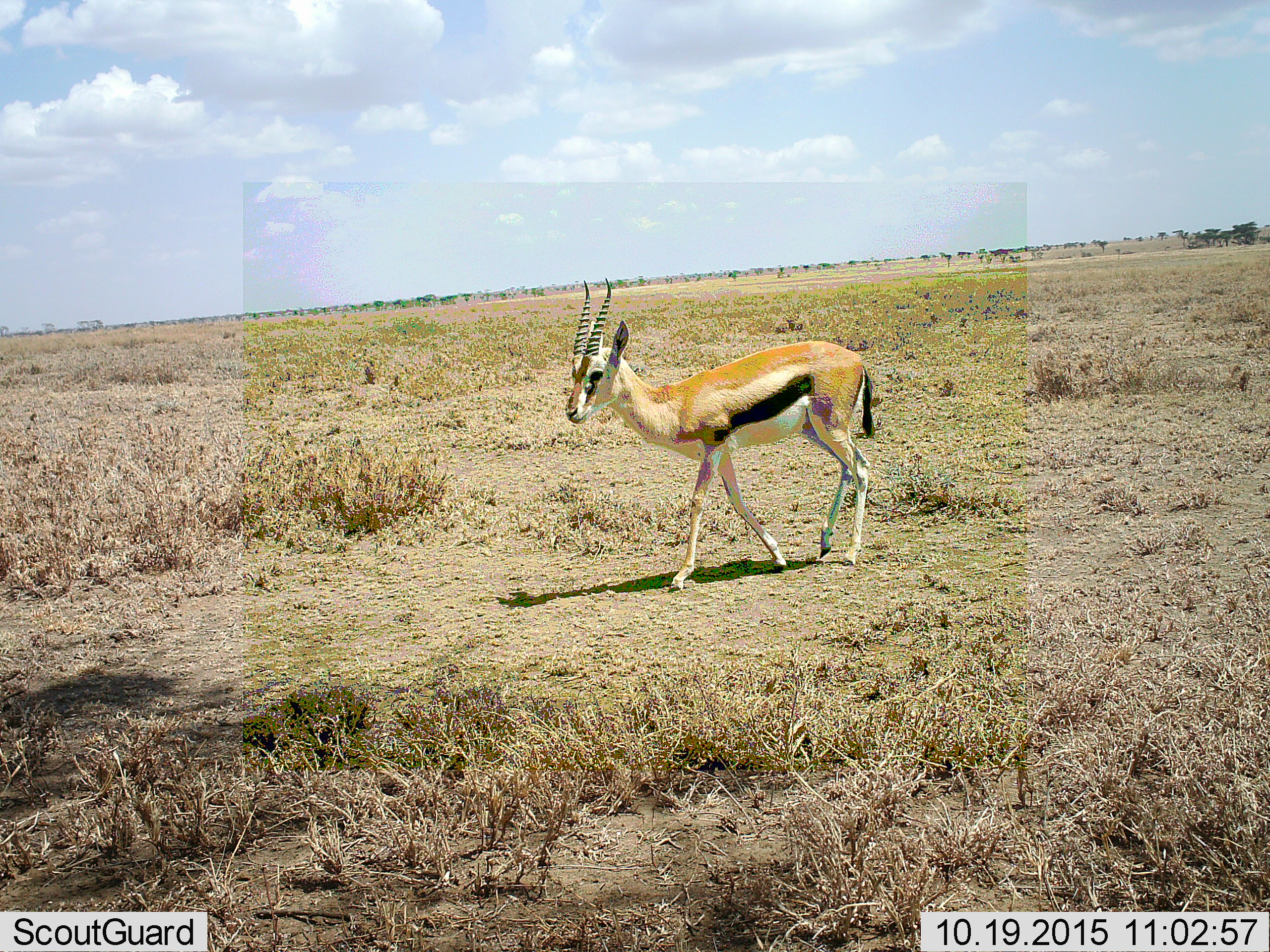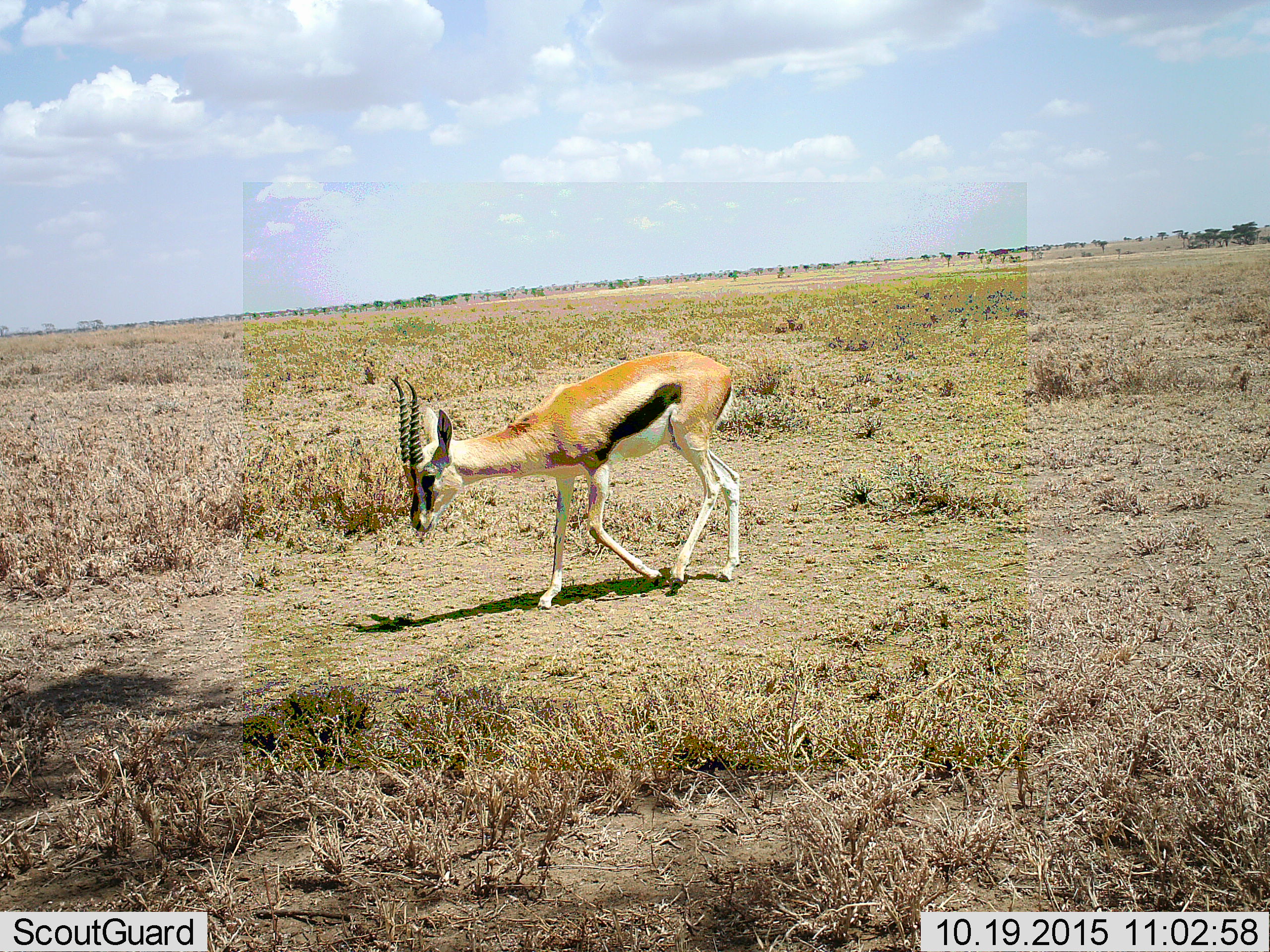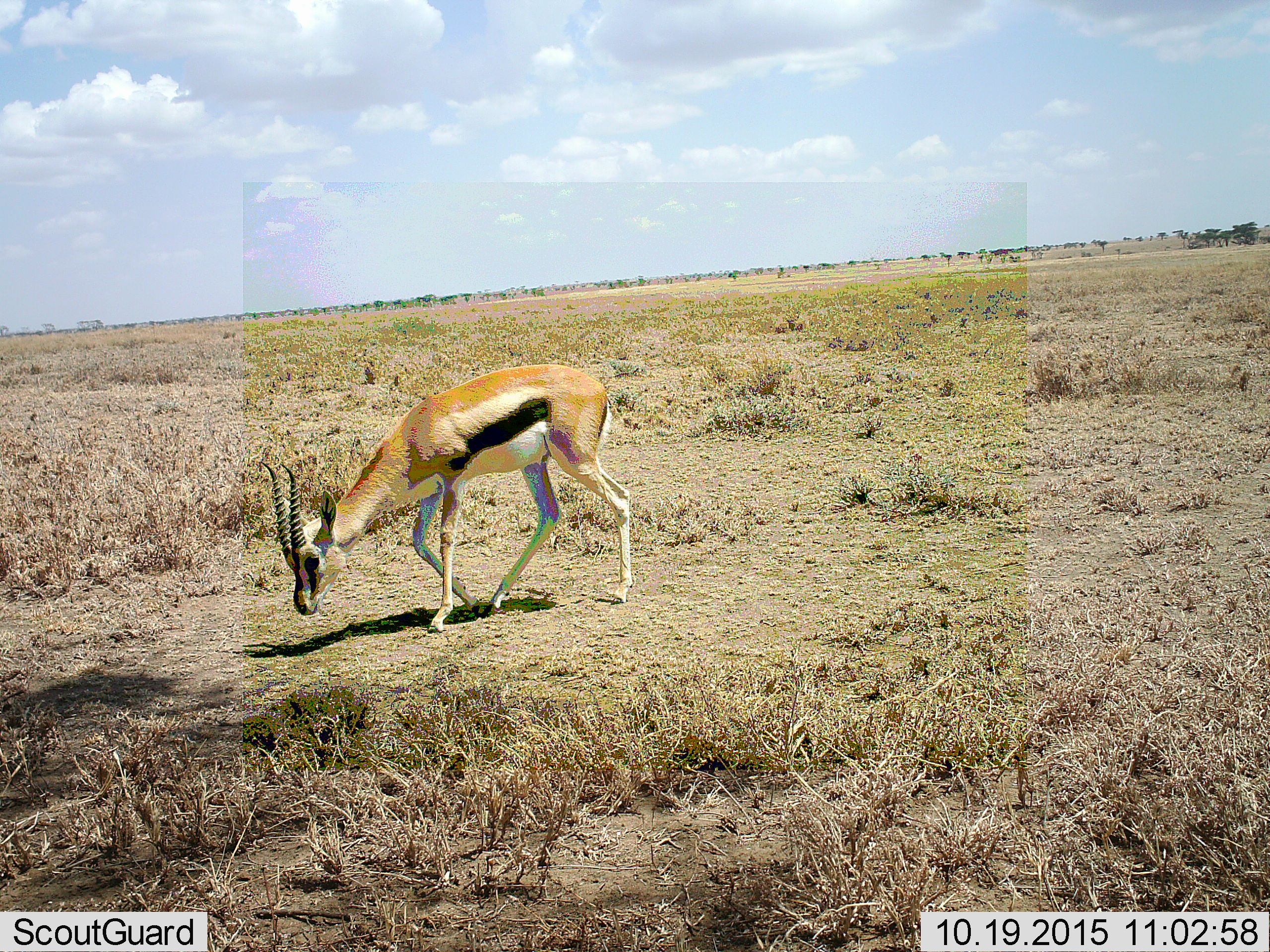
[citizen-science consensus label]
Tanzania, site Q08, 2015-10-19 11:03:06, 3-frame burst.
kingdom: Animalia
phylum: Chordata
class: Mammalia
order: Artiodactyla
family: Bovidae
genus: Eudorcas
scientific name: Eudorcas thomsonii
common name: thomson's gazelle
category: gazellethomsons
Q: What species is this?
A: Gazellethomsons (thomson's gazelle) (Eudorcas thomsonii).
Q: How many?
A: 1.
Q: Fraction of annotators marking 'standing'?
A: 33%.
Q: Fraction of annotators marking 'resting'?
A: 0%.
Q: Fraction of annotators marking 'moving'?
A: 67%.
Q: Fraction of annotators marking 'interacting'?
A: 0%.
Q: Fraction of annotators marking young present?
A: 0%.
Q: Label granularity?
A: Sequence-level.